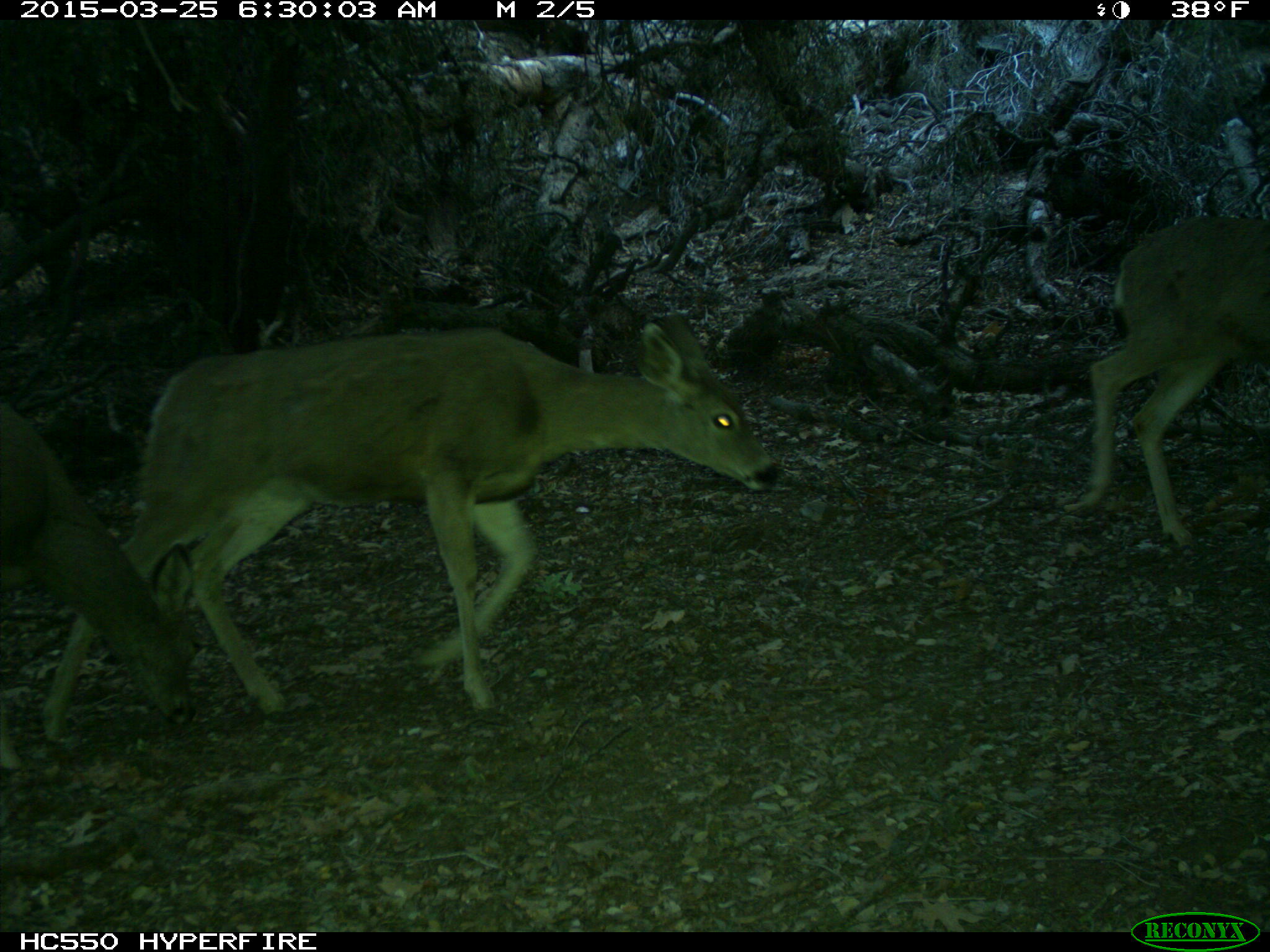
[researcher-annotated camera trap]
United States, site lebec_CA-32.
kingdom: Animalia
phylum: Chordata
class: Mammalia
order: Artiodactyla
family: Cervidae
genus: Odocoileus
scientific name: Odocoileus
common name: deer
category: unidentified deer